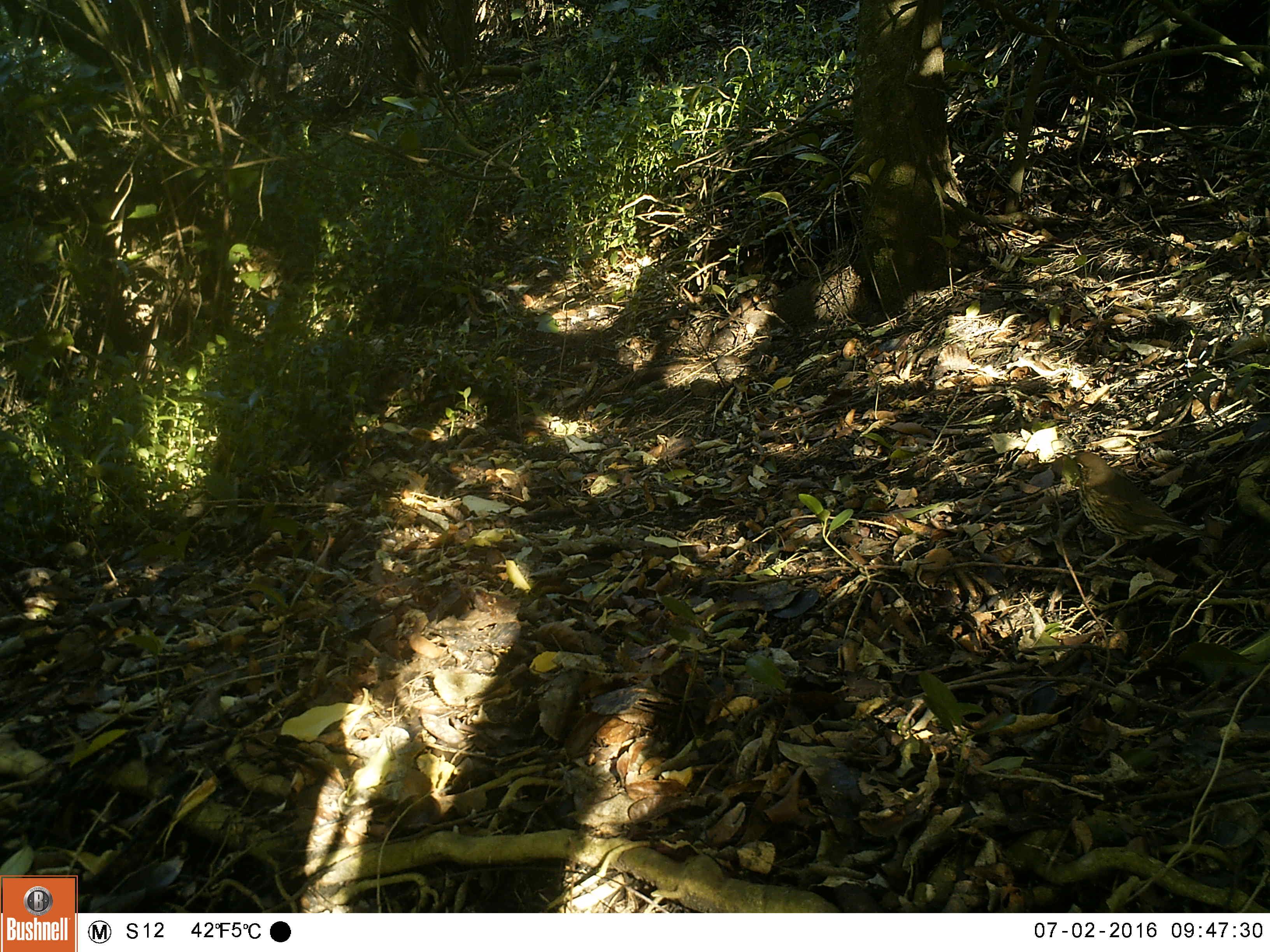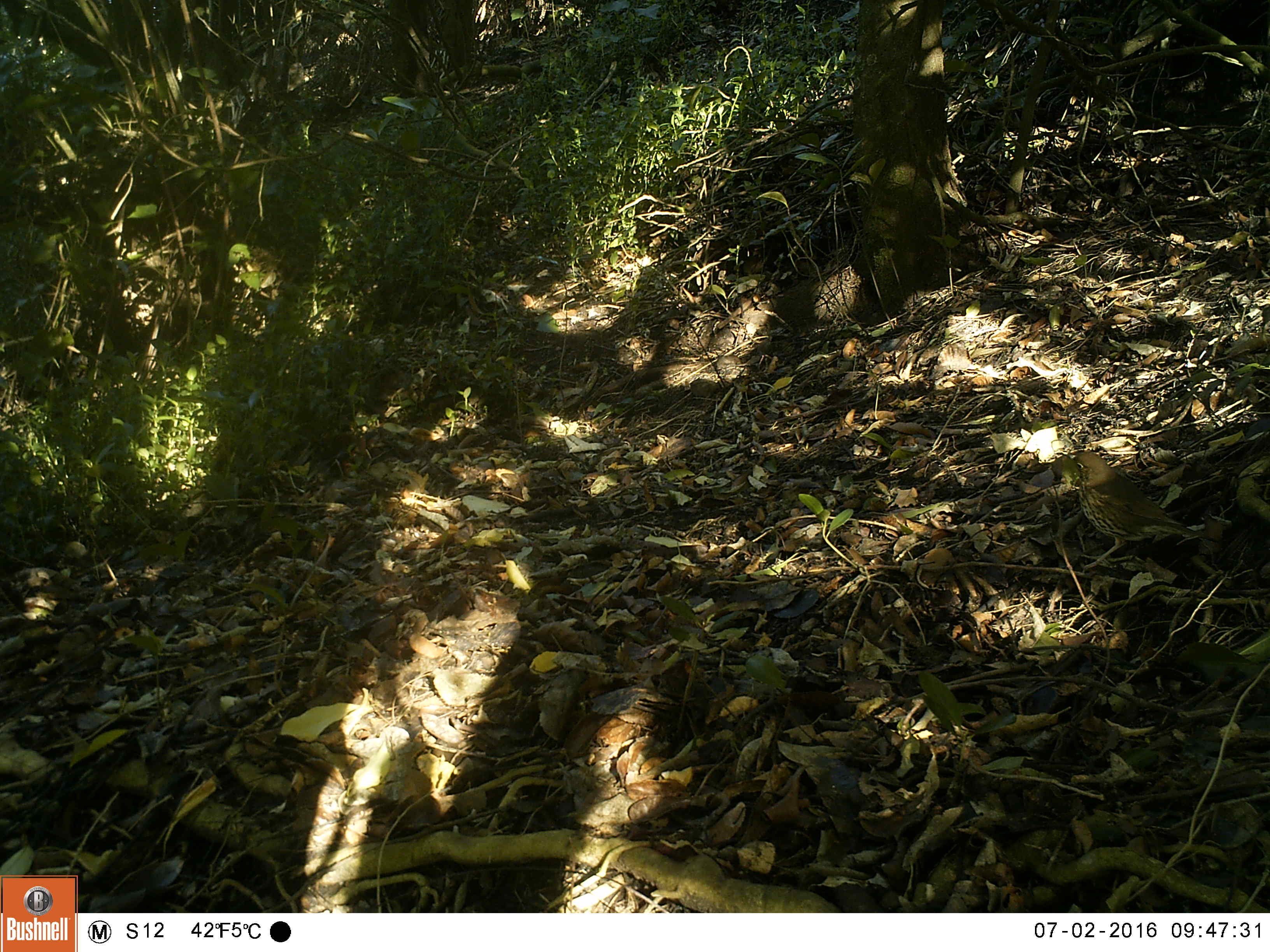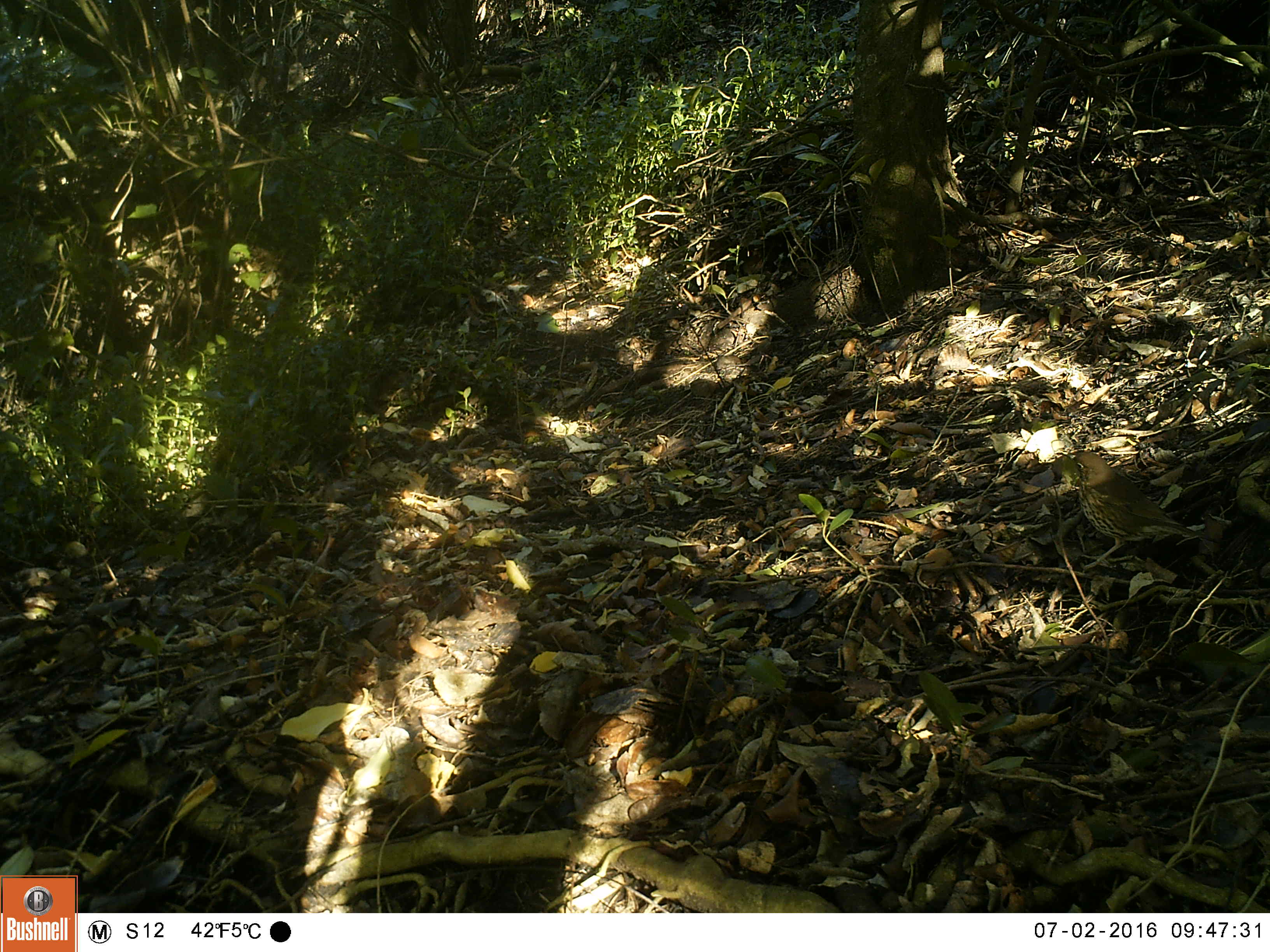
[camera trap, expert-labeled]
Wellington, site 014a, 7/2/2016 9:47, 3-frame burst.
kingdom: Animalia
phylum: Chordata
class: Aves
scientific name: Aves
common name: bird